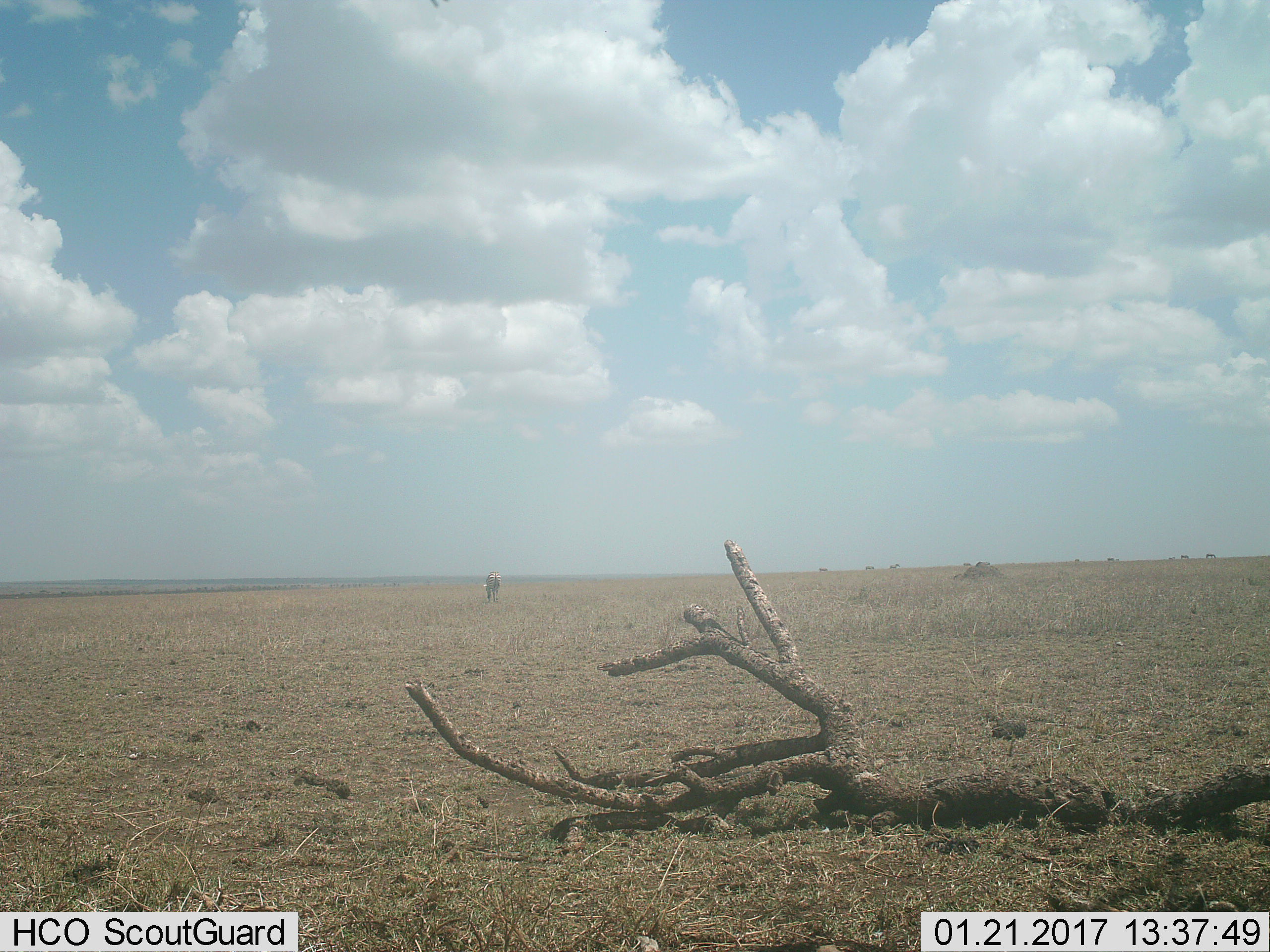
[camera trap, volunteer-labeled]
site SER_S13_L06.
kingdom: Animalia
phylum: Chordata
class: Mammalia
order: Perissodactyla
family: Equidae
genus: Equus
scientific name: Equus quagga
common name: plains zebra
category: zebraplains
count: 9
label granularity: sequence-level